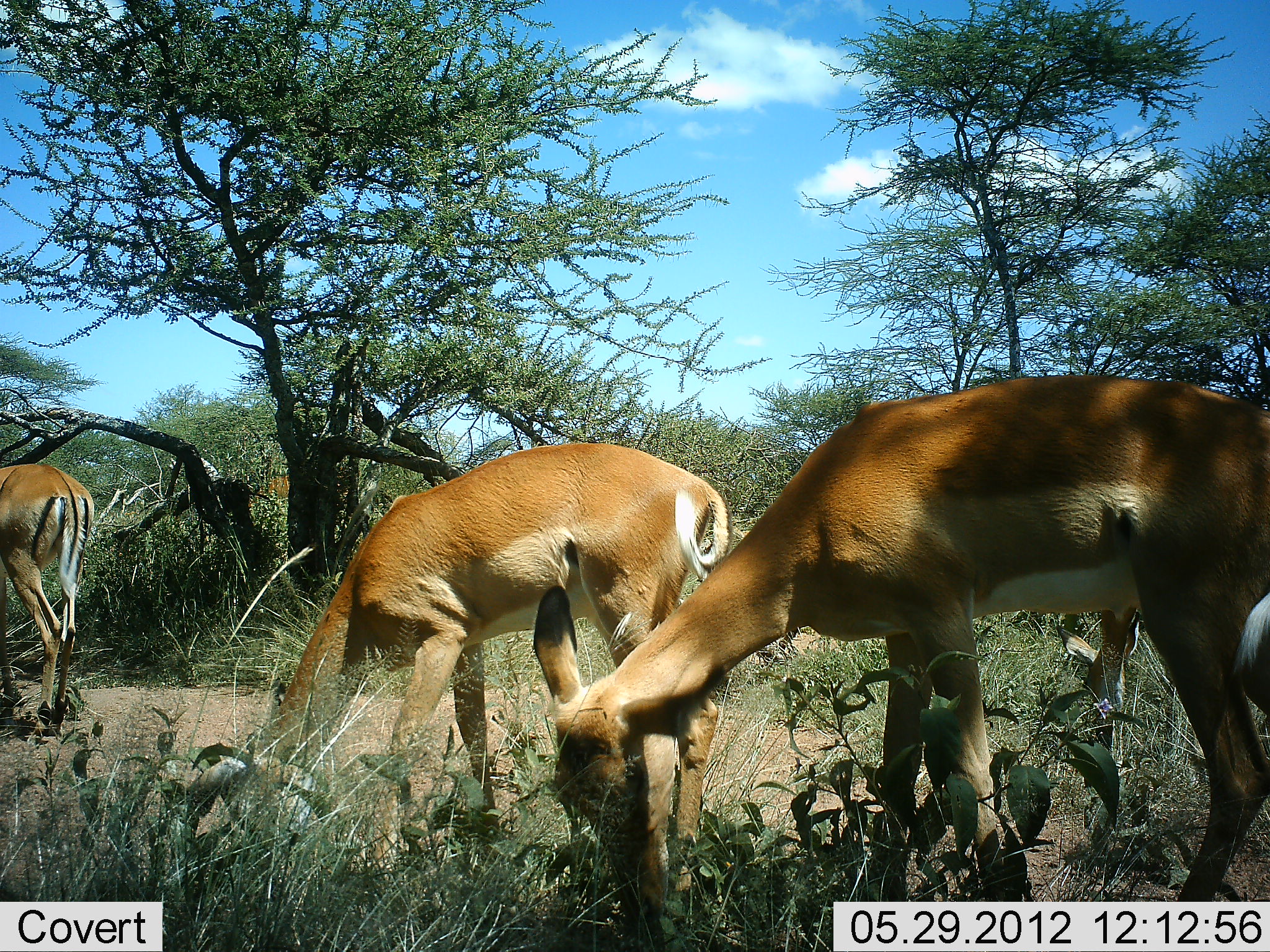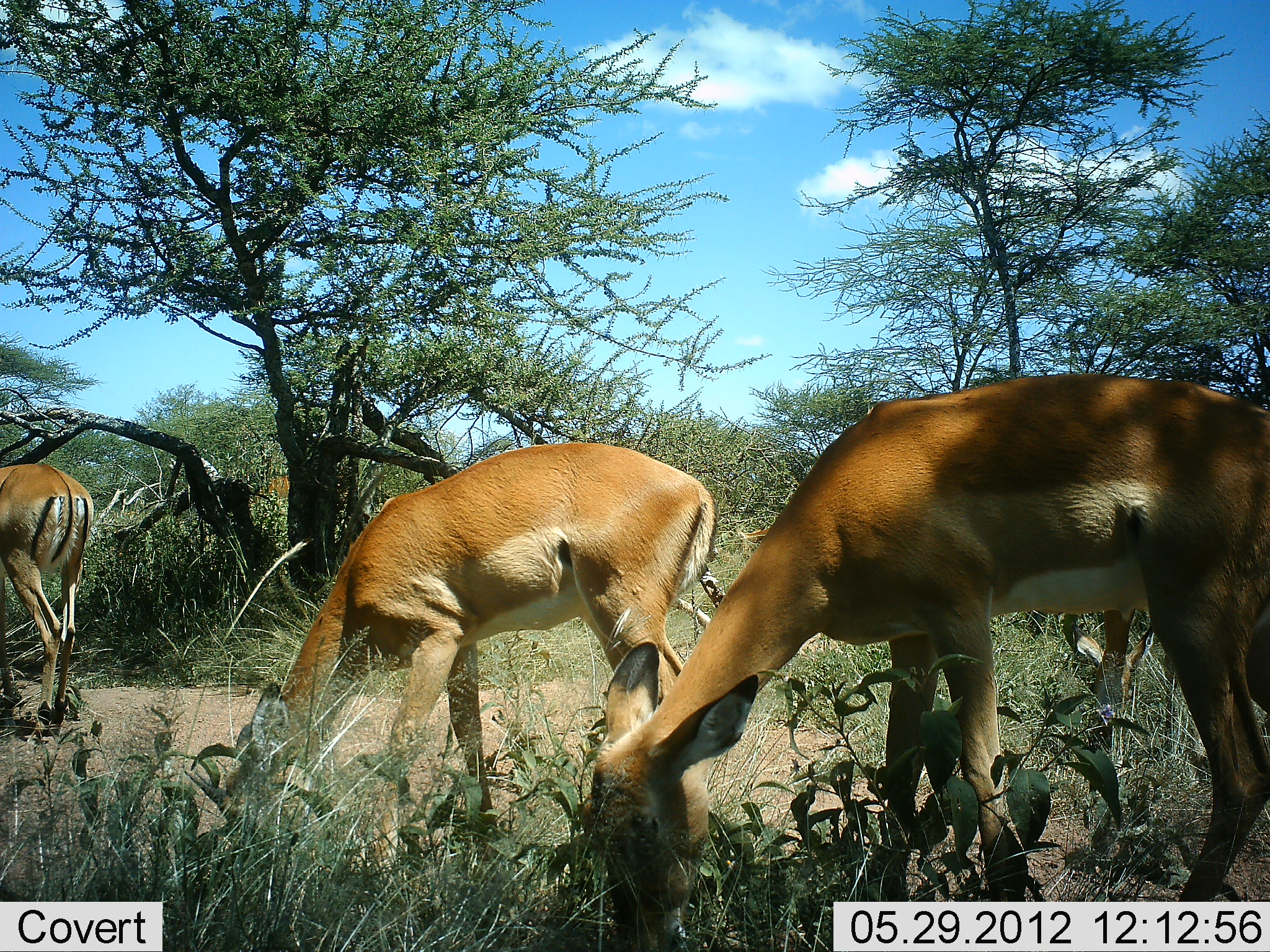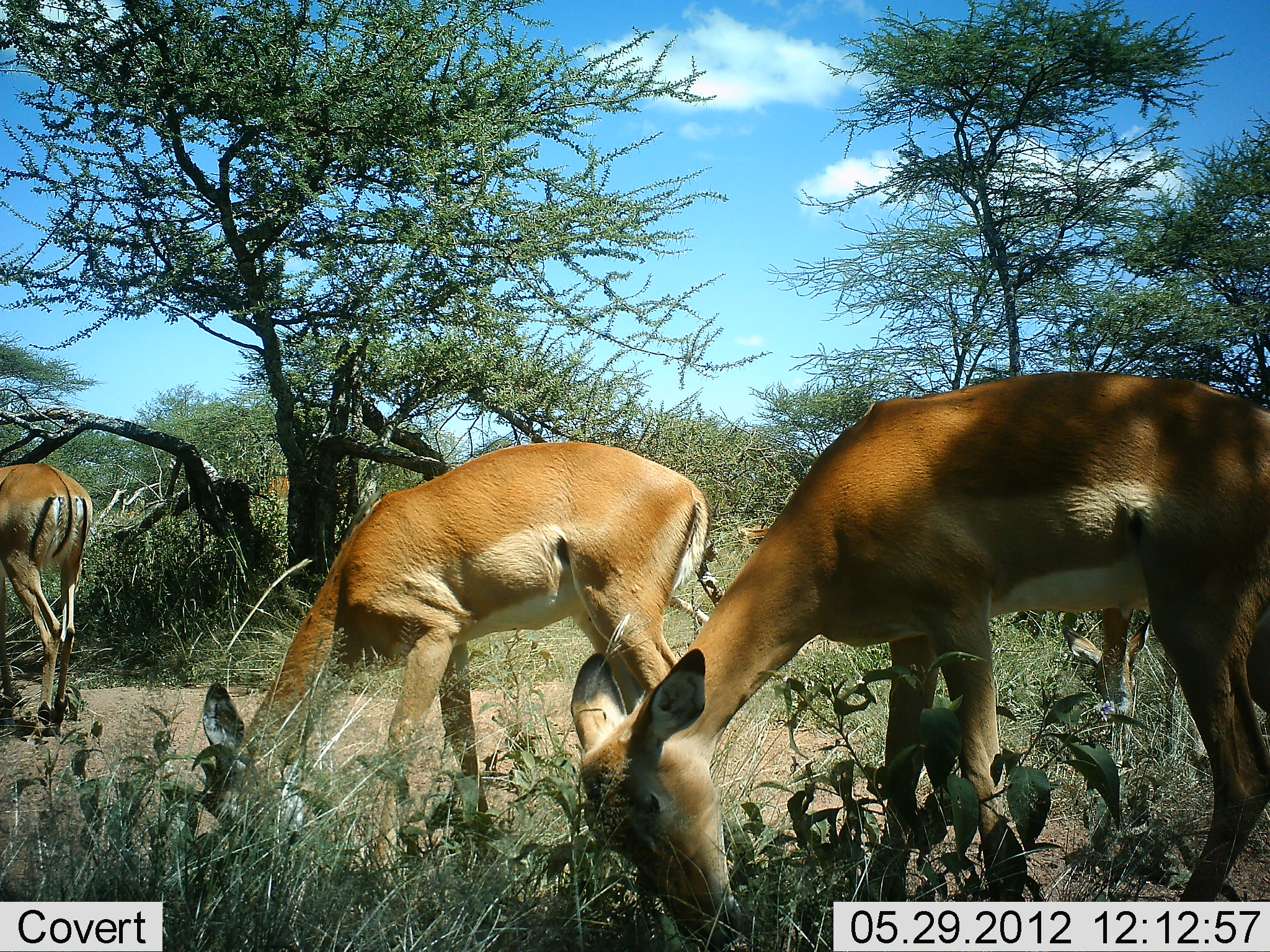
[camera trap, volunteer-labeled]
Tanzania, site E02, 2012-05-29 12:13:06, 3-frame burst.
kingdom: Animalia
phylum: Chordata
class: Mammalia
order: Artiodactyla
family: Bovidae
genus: Aepyceros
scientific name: Aepyceros melampus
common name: impala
Impala (Aepyceros melampus), count 4. Behavior (volunteer vote fractions): standing 10%, resting 0%, moving 0%, interacting 0%. Young present (vote fraction): 0%. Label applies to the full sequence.